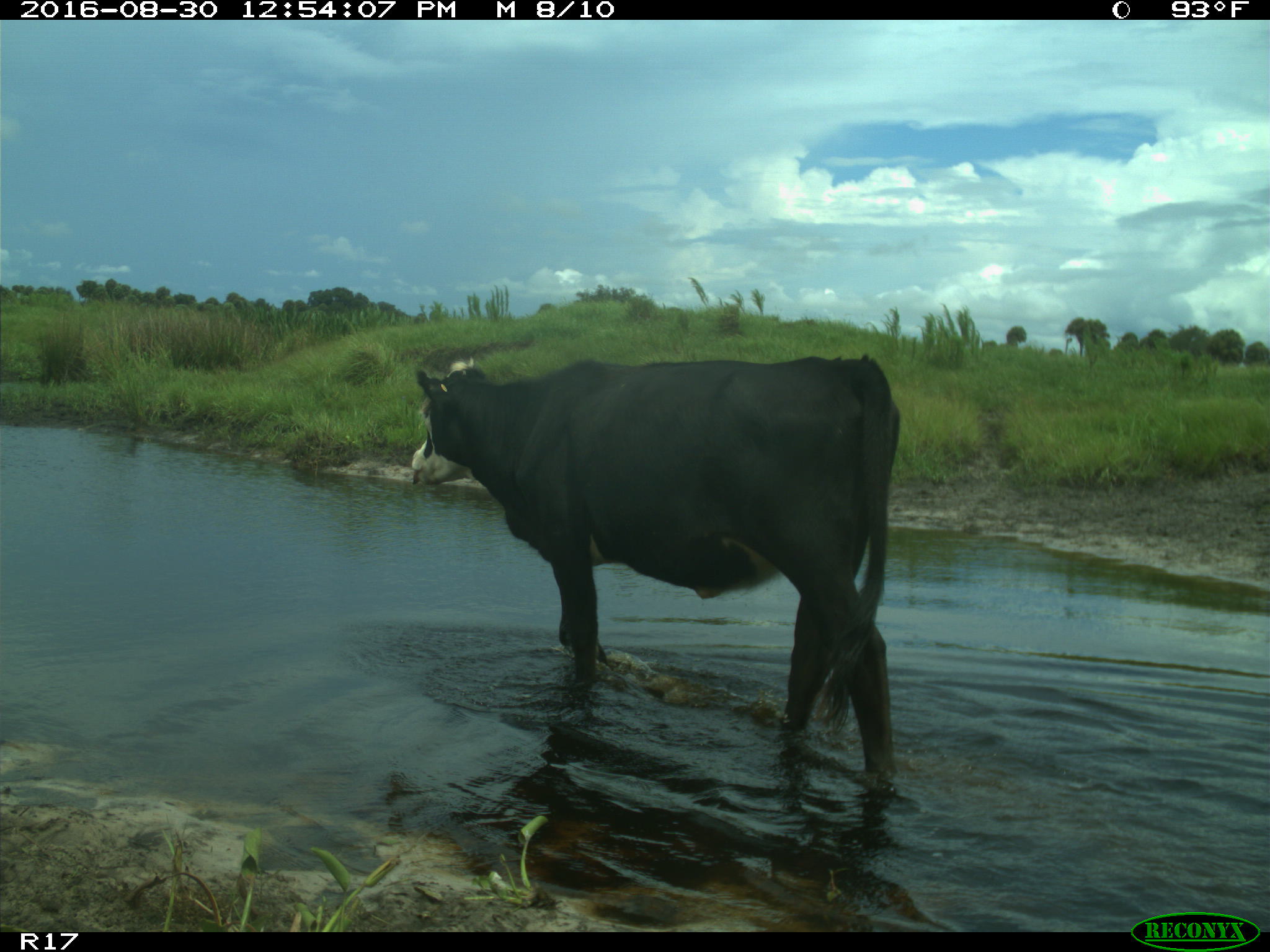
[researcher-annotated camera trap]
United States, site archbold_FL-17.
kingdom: Animalia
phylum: Chordata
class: Mammalia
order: Artiodactyla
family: Bovidae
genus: Bos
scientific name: Bos taurus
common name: domestic cow